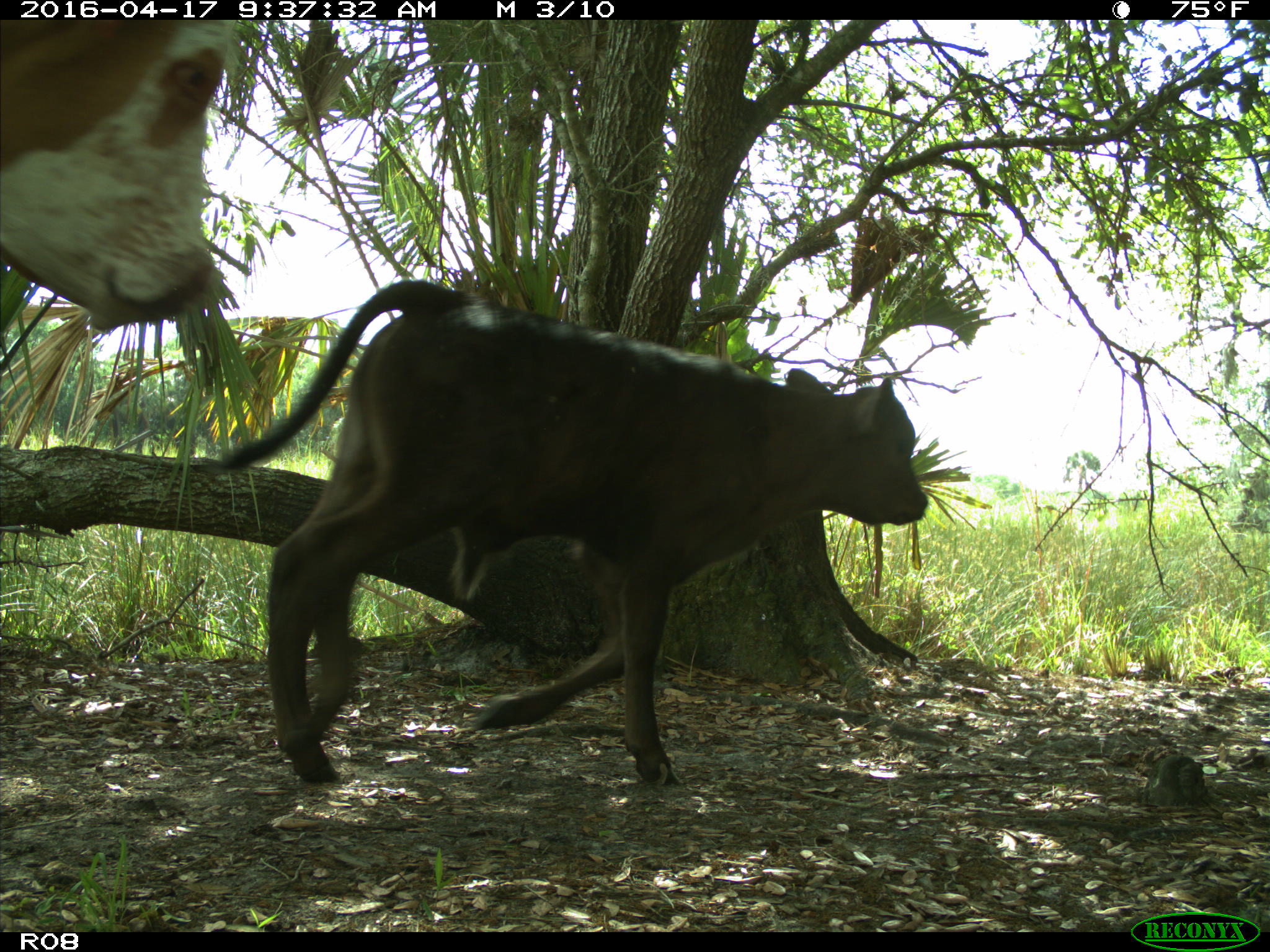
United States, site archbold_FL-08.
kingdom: Animalia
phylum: Chordata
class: Mammalia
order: Artiodactyla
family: Bovidae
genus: Bos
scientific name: Bos taurus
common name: domestic cow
Bos taurus (domestic cow).